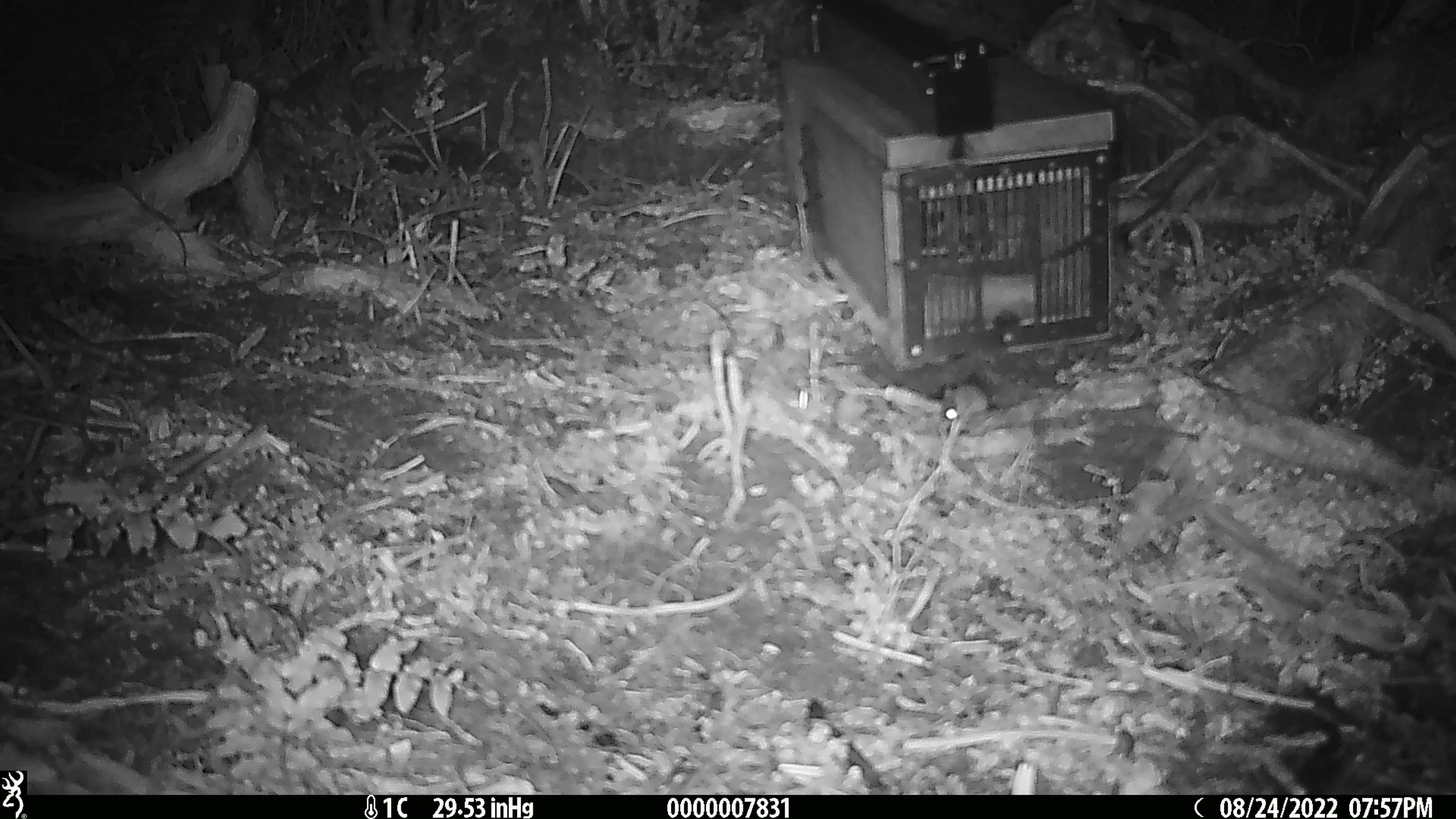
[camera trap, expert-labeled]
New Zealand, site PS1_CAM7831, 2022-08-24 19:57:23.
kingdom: Animalia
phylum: Chordata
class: Mammalia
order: Rodentia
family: Muridae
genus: Mus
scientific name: Mus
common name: mouse